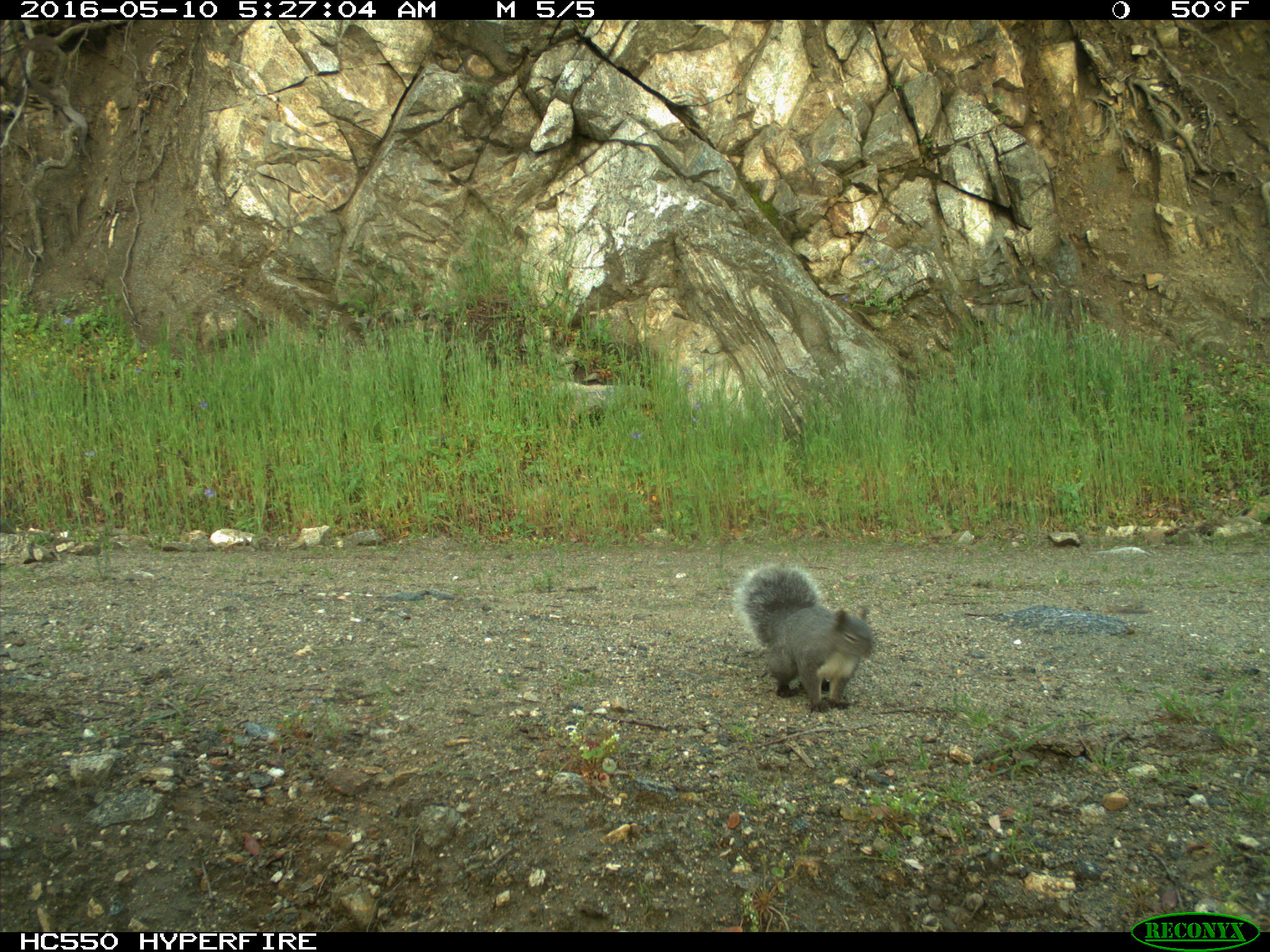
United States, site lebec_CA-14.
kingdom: Animalia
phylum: Chordata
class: Mammalia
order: Rodentia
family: Sciuridae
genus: Sciurus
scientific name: Sciurus carolinensis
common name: eastern gray squirrel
Sciurus carolinensis (eastern gray squirrel).